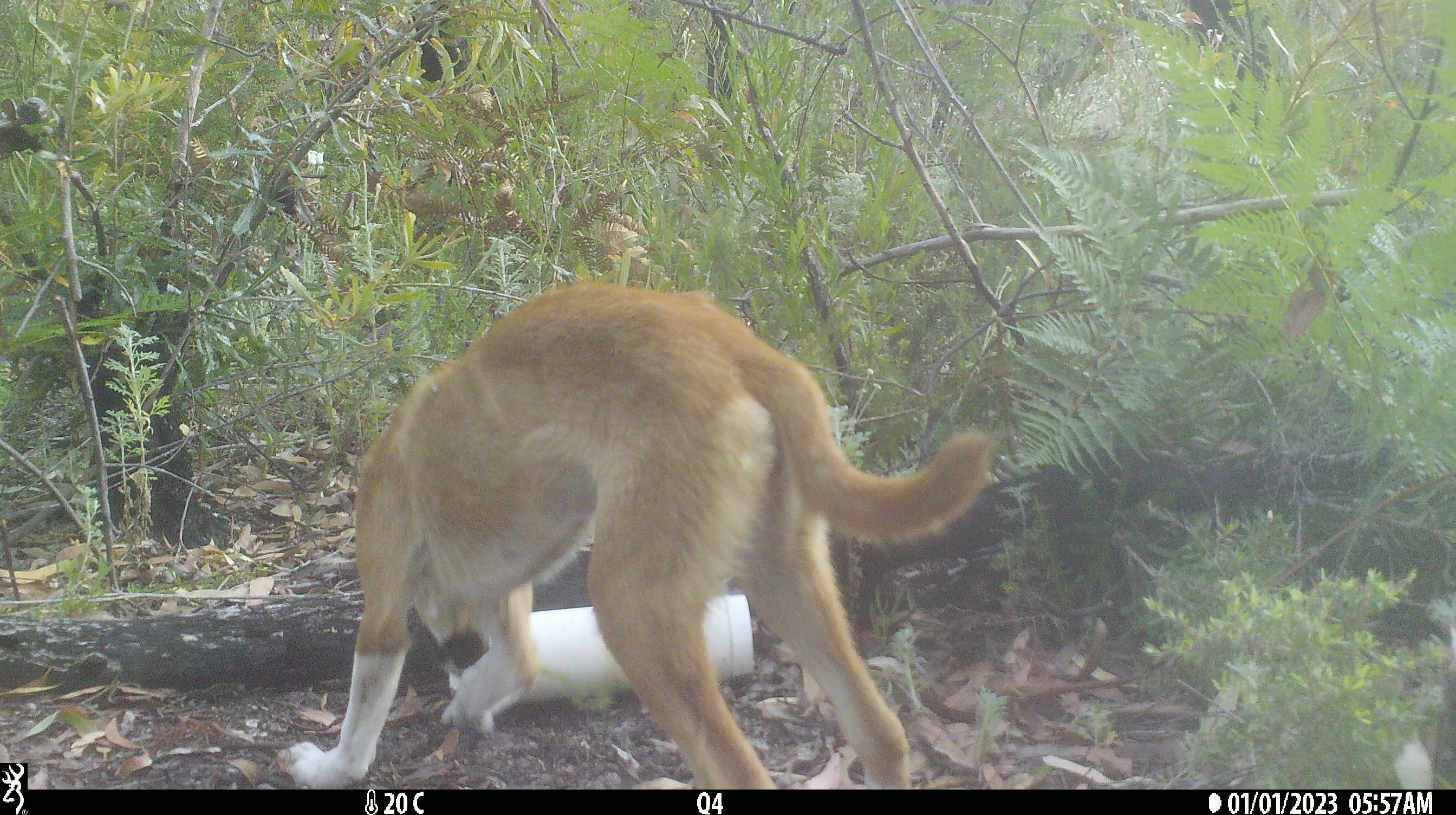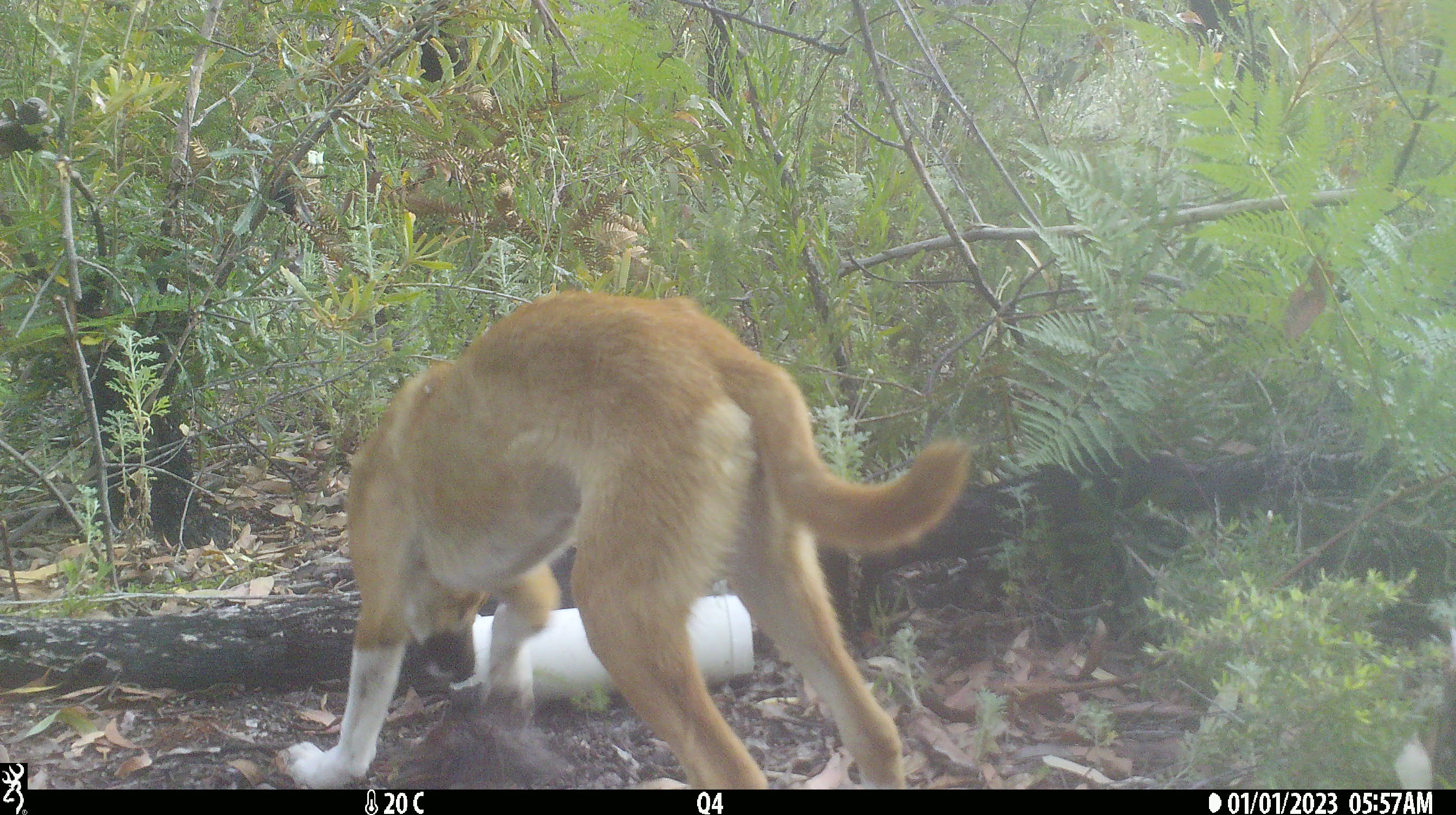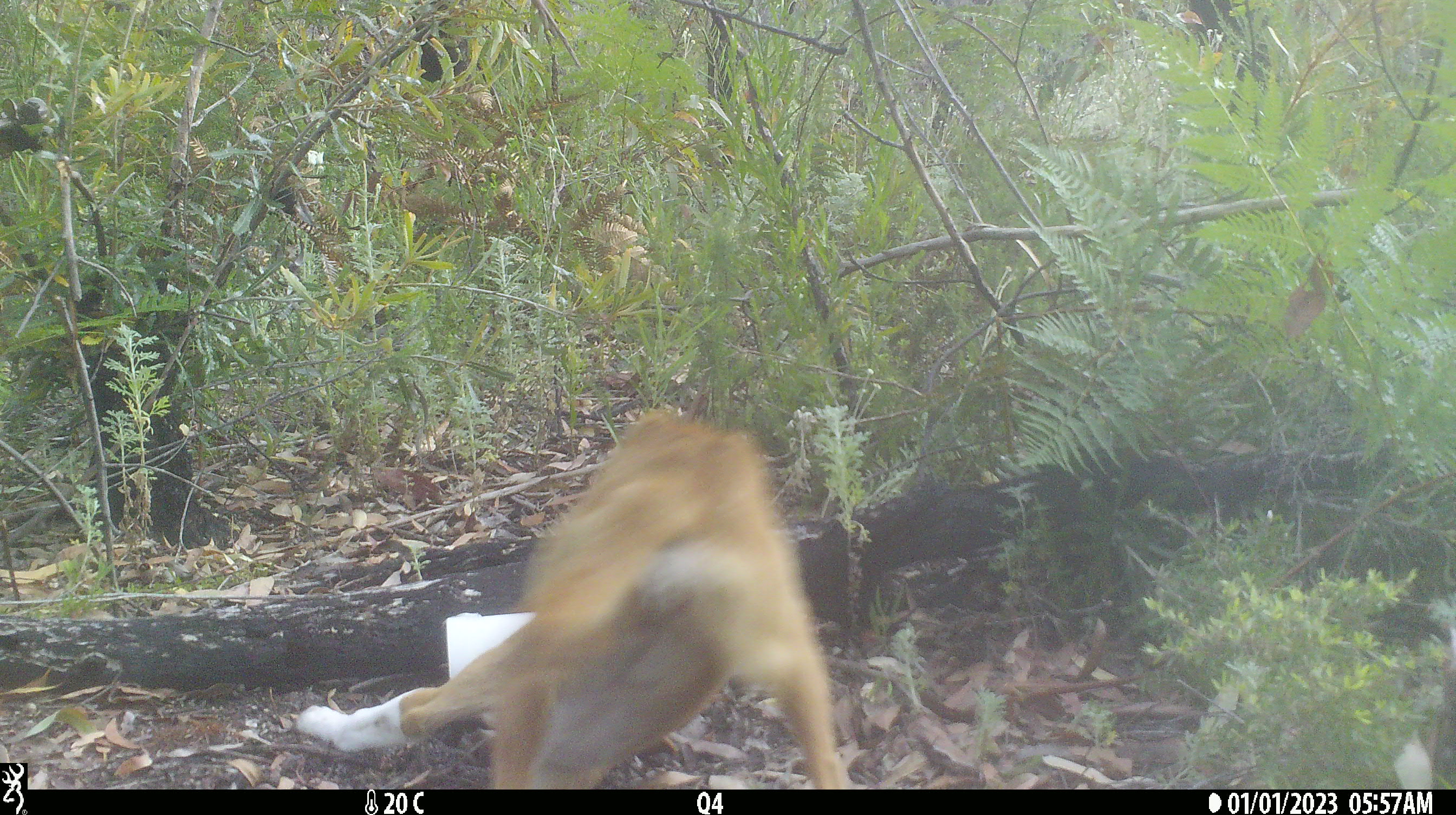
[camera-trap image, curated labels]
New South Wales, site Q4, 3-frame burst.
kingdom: Animalia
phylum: Chordata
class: Mammalia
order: Carnivora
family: Canidae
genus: Canis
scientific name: Canis familiaris dingo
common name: dingo